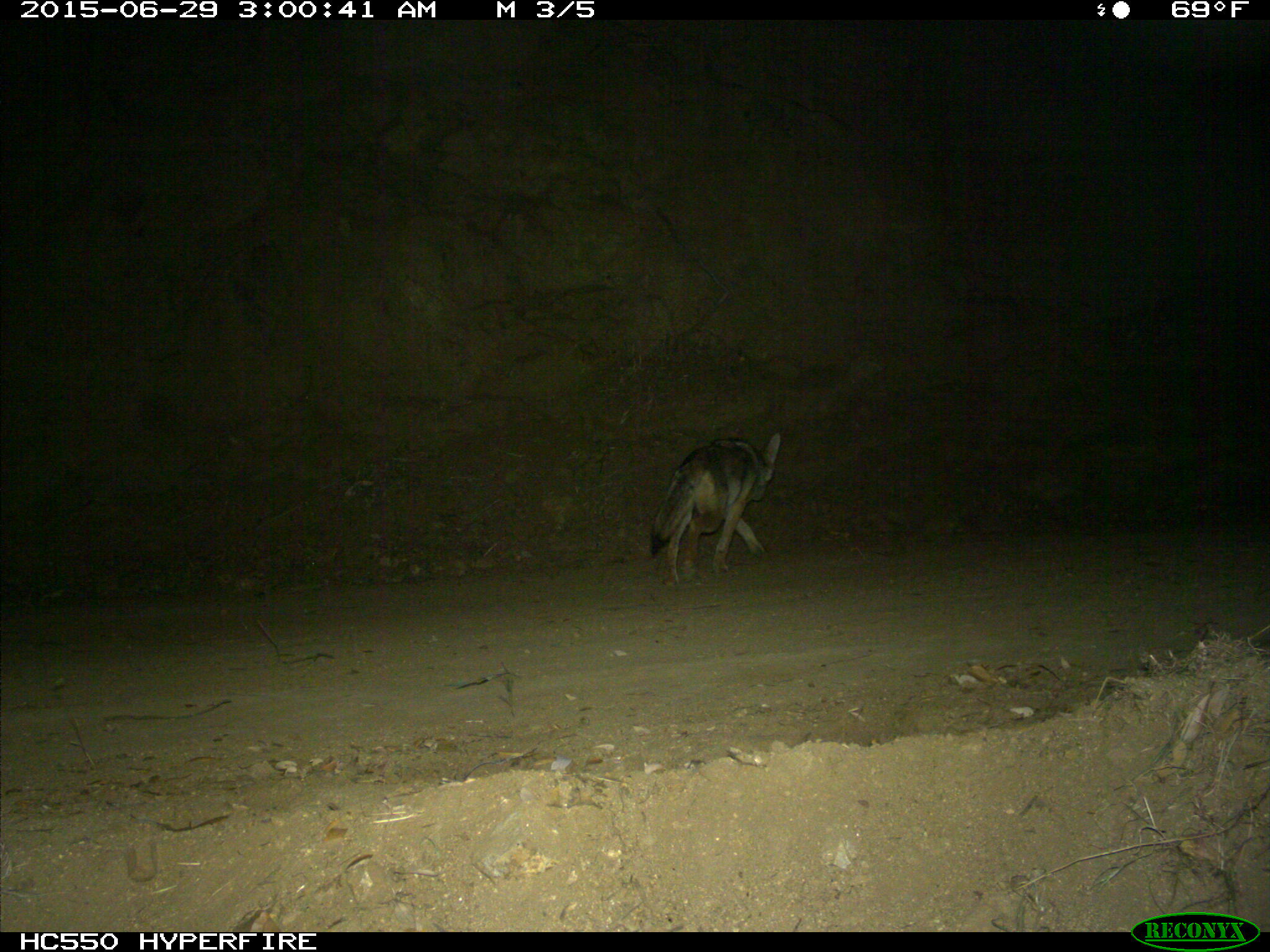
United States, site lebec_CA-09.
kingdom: Animalia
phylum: Chordata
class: Mammalia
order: Carnivora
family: Canidae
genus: Canis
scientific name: Canis latrans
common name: coyote